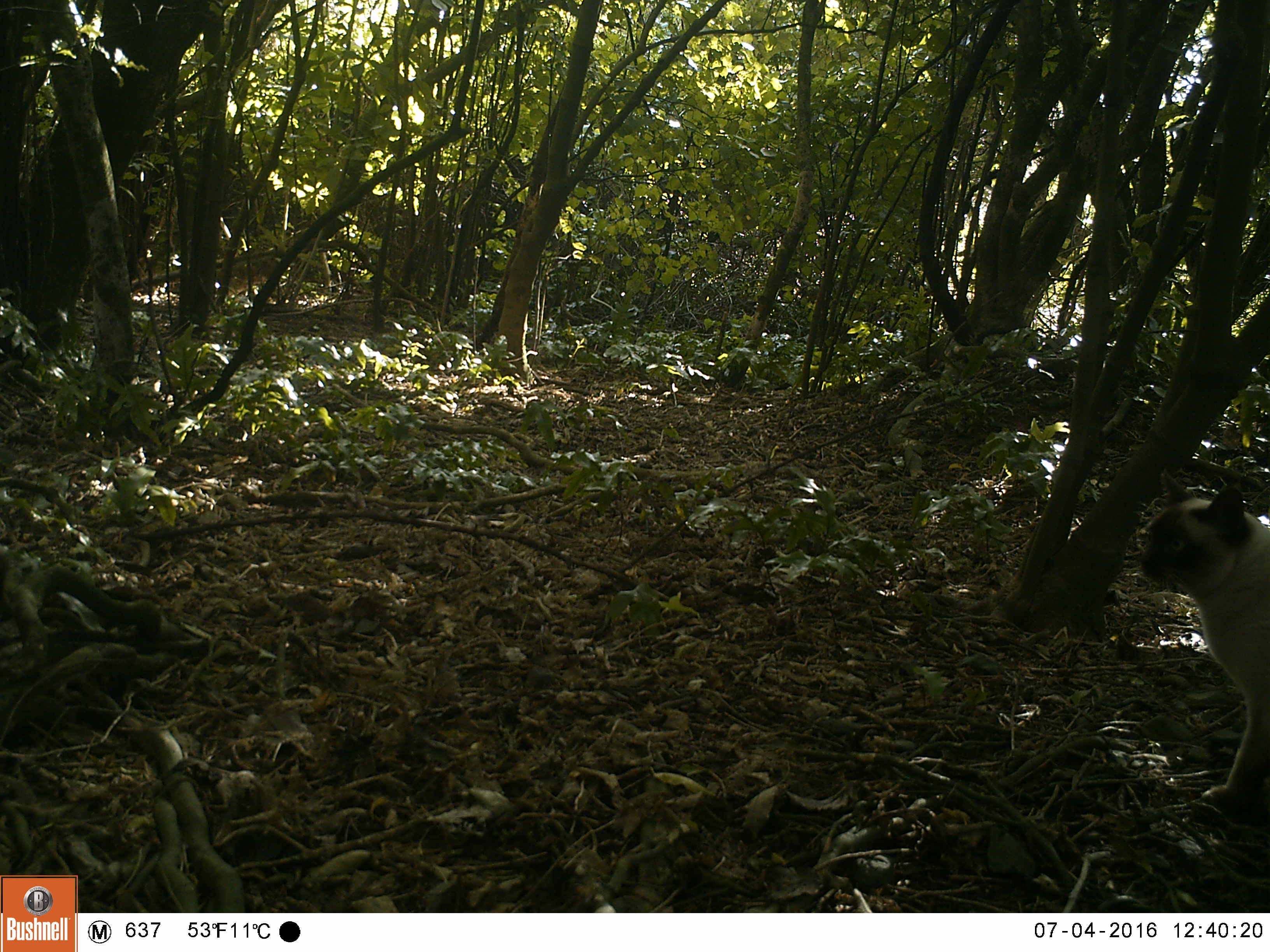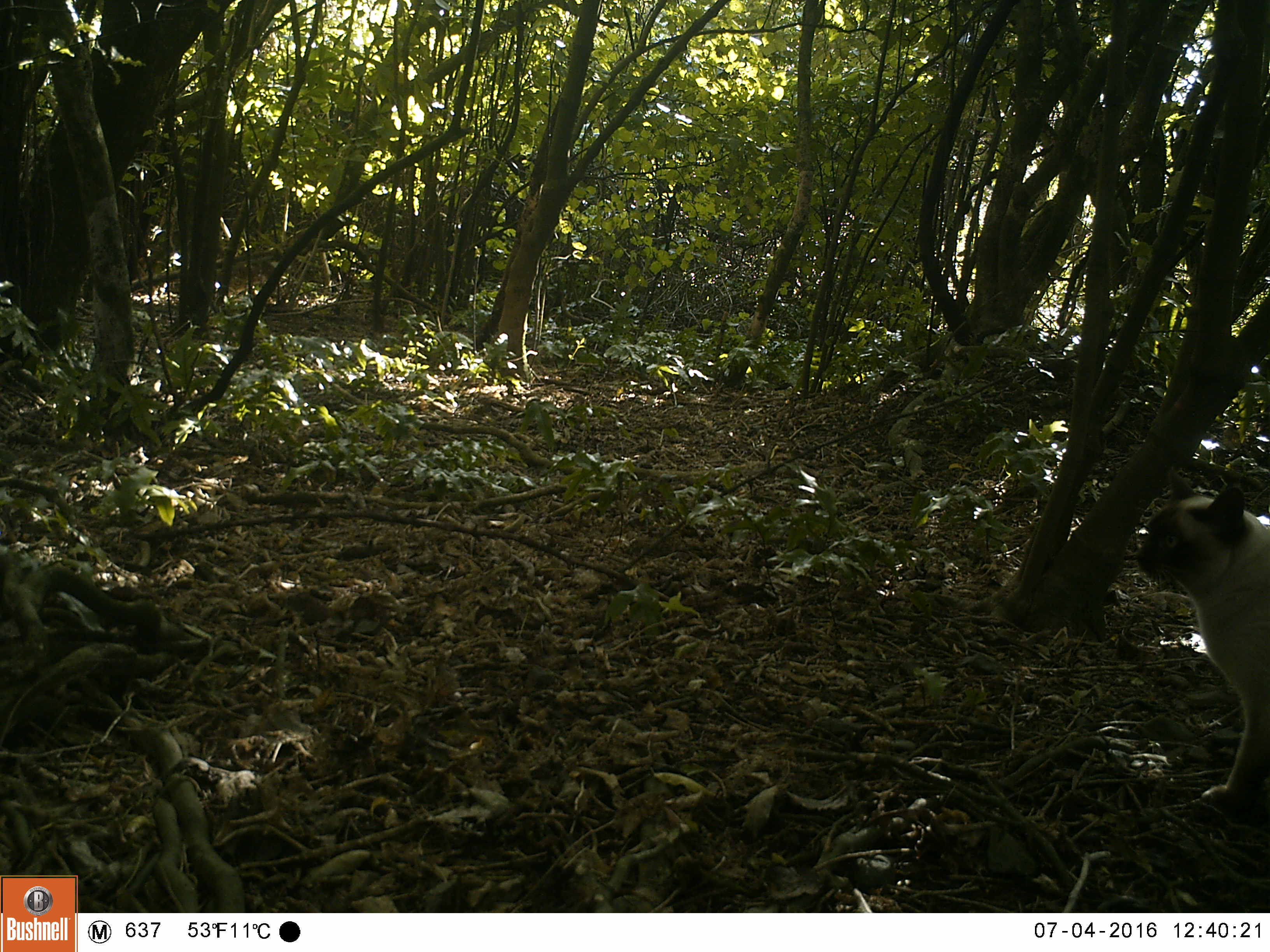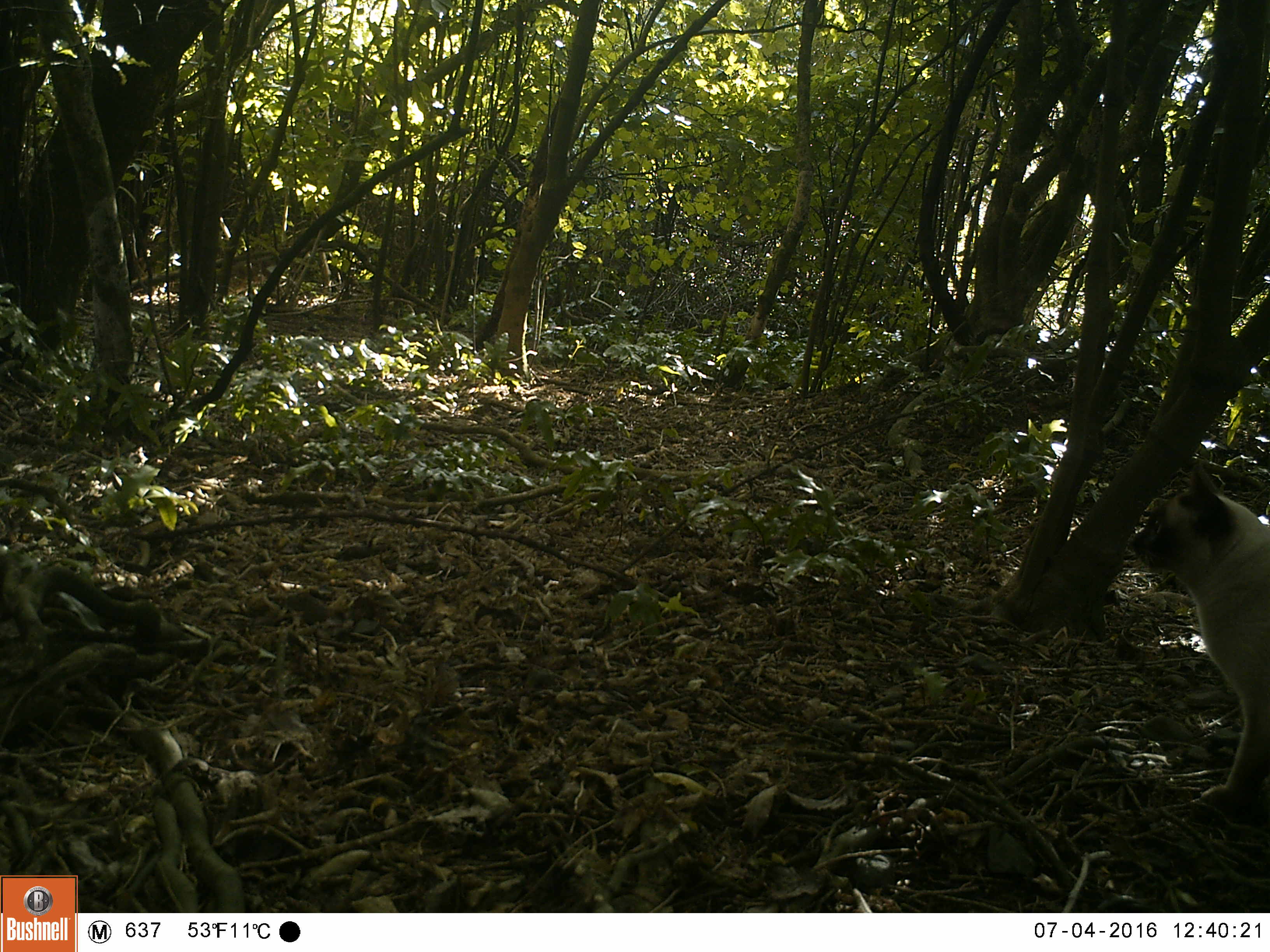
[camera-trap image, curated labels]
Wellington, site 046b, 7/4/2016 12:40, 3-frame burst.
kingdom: Animalia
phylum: Chordata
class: Mammalia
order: Carnivora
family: Felidae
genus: Felis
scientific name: Felis catus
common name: cat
Cat (Felis catus).